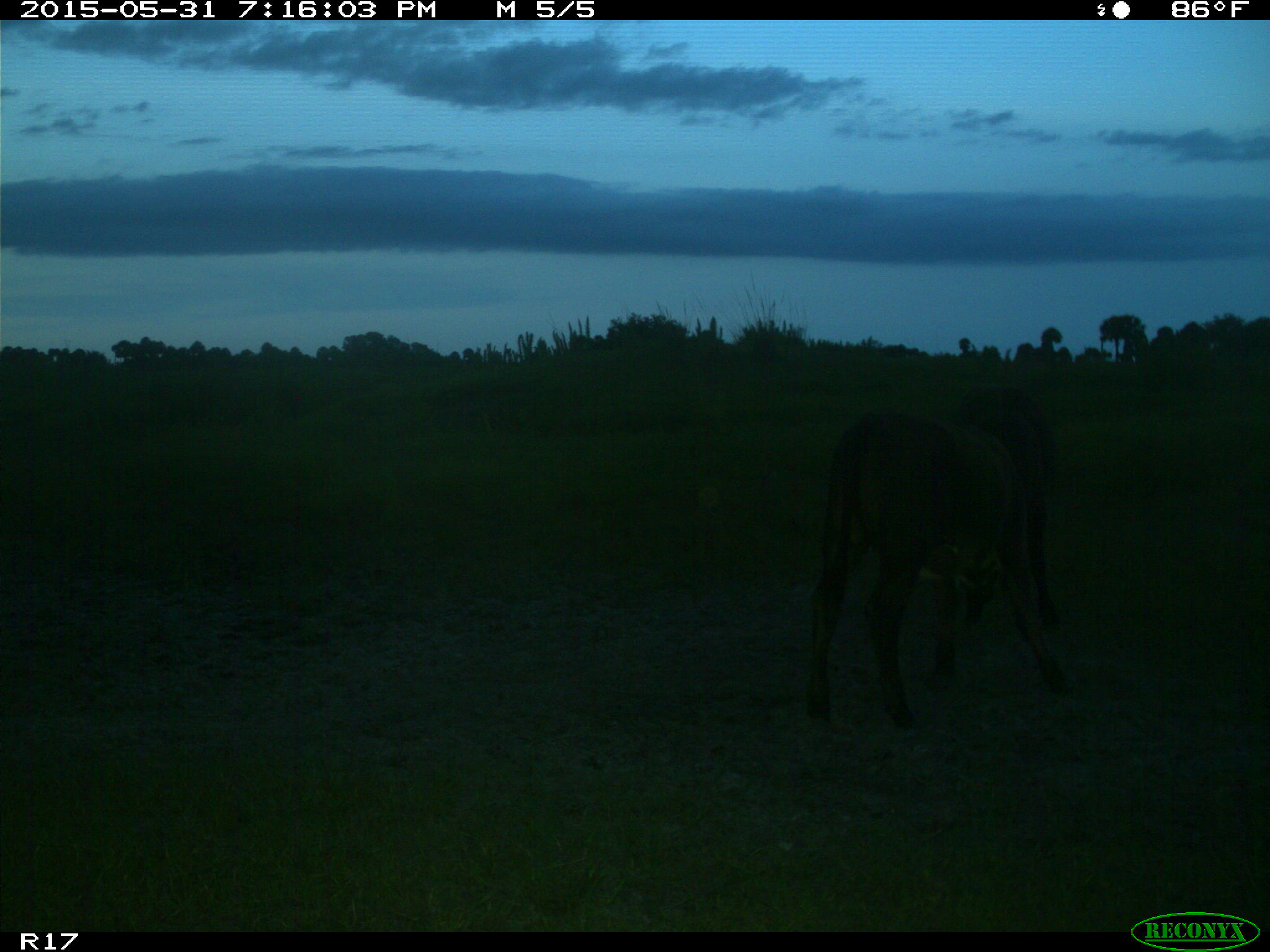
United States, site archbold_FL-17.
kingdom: Animalia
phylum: Chordata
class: Mammalia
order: Artiodactyla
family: Bovidae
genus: Bos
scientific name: Bos taurus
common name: domestic cow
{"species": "Bos taurus (domestic cow)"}